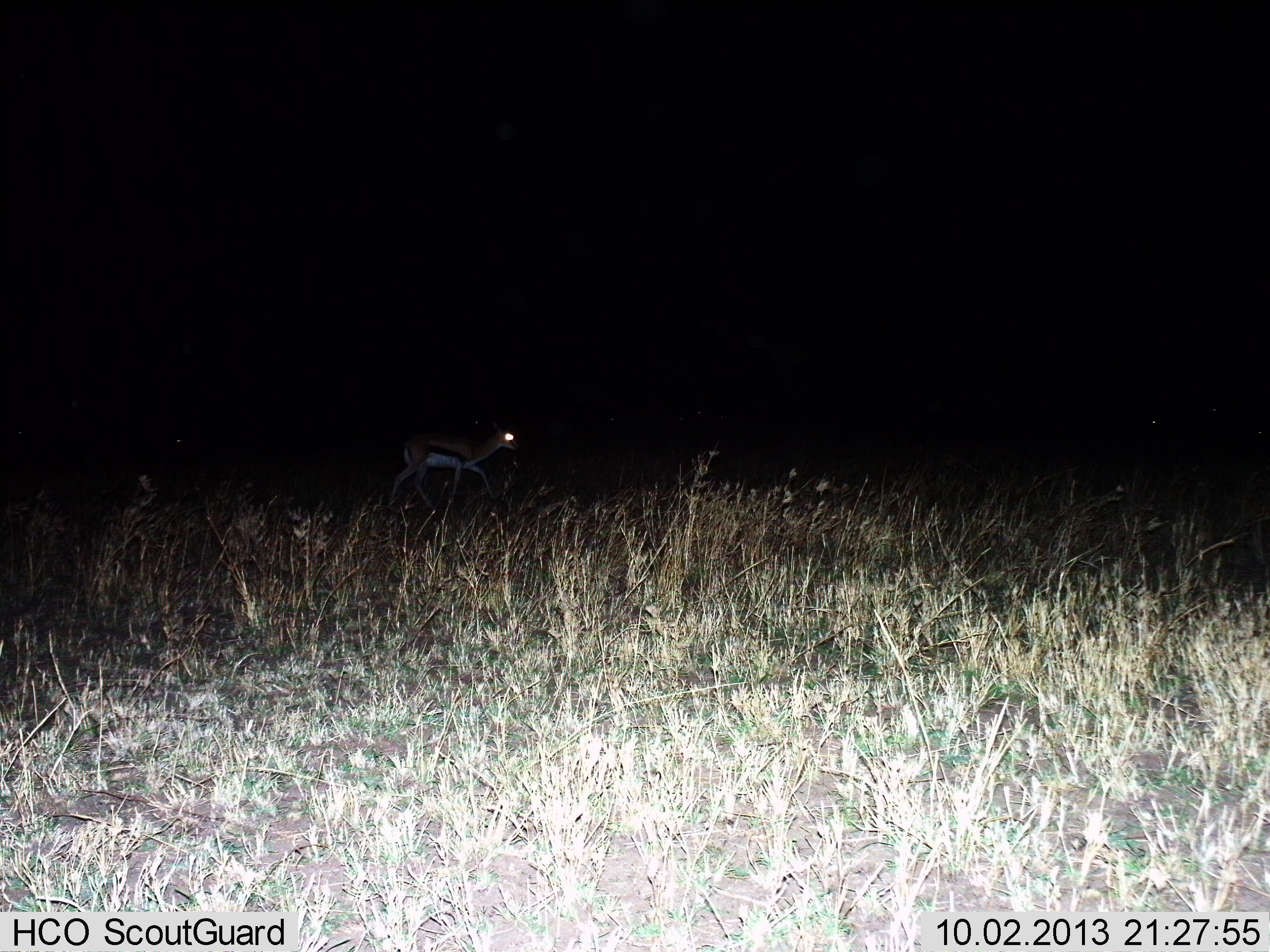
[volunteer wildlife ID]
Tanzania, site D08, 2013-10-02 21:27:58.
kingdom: Animalia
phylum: Chordata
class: Mammalia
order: Artiodactyla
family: Bovidae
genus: Eudorcas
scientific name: Eudorcas thomsonii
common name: thomson's gazelle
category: gazellethomsons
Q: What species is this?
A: Gazellethomsons (thomson's gazelle) (Eudorcas thomsonii).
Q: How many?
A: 1.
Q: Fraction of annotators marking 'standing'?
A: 10%.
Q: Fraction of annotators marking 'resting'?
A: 0%.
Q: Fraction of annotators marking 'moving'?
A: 90%.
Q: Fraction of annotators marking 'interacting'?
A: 0%.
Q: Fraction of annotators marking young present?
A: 0%.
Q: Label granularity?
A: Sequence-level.